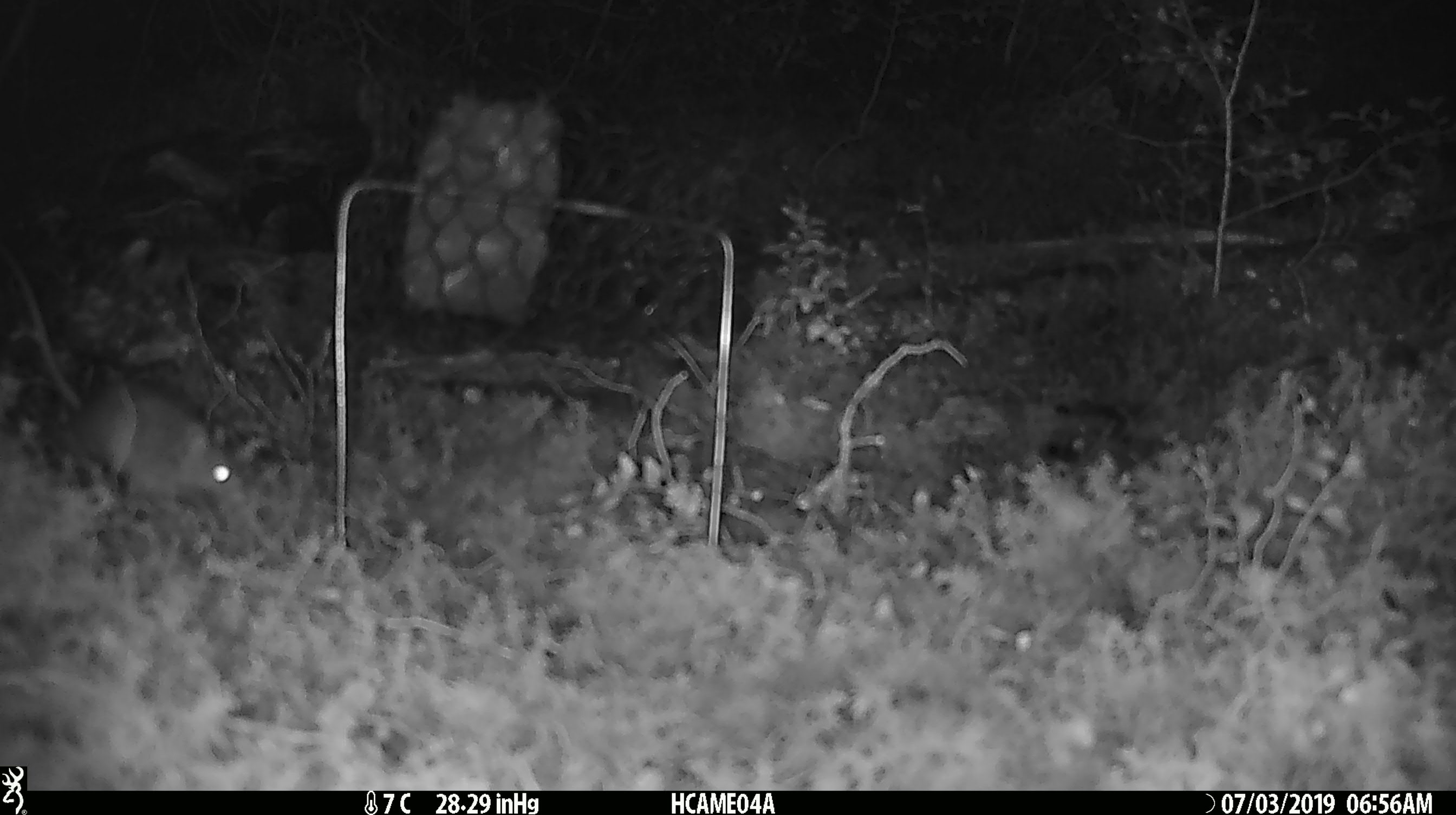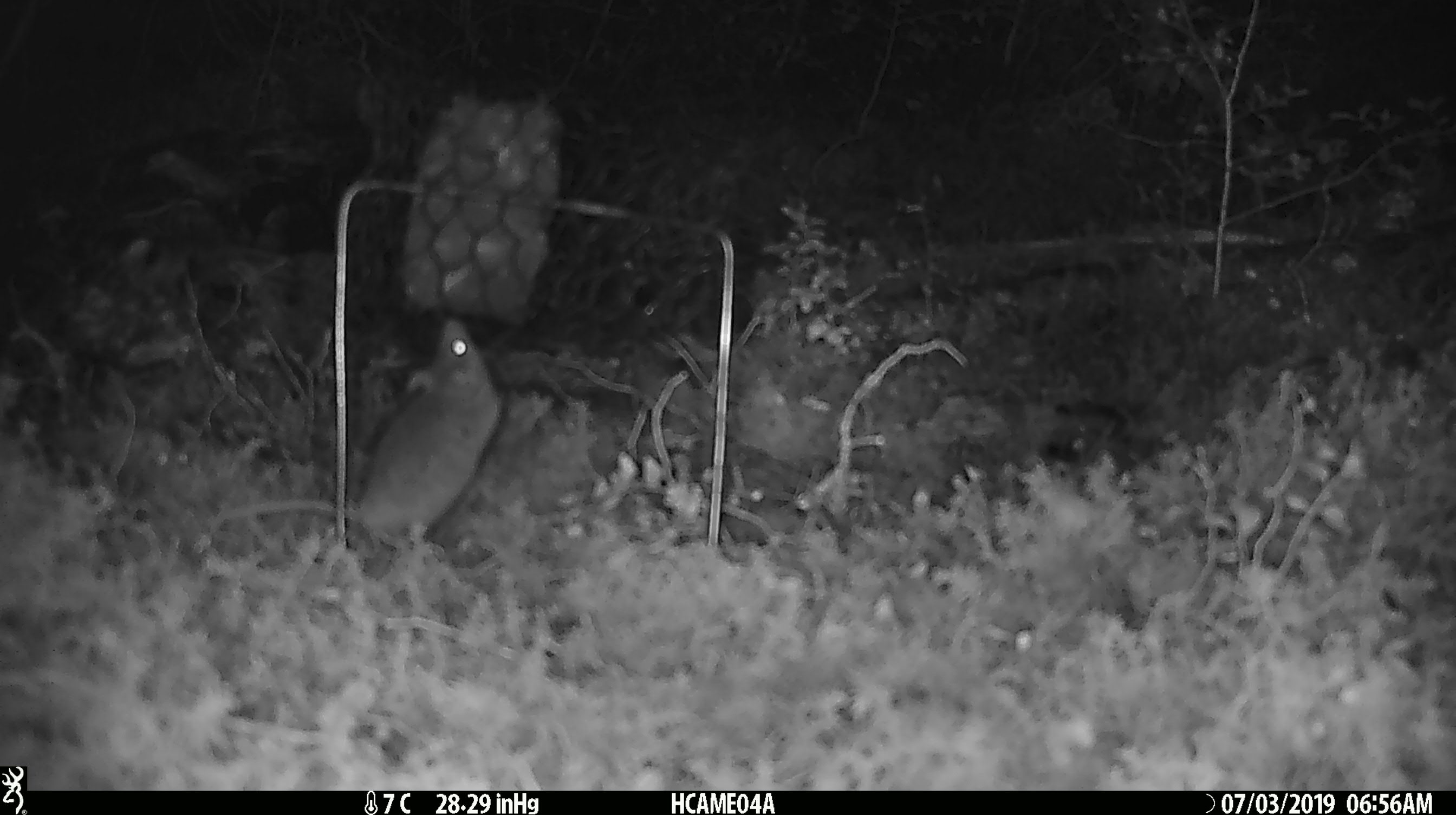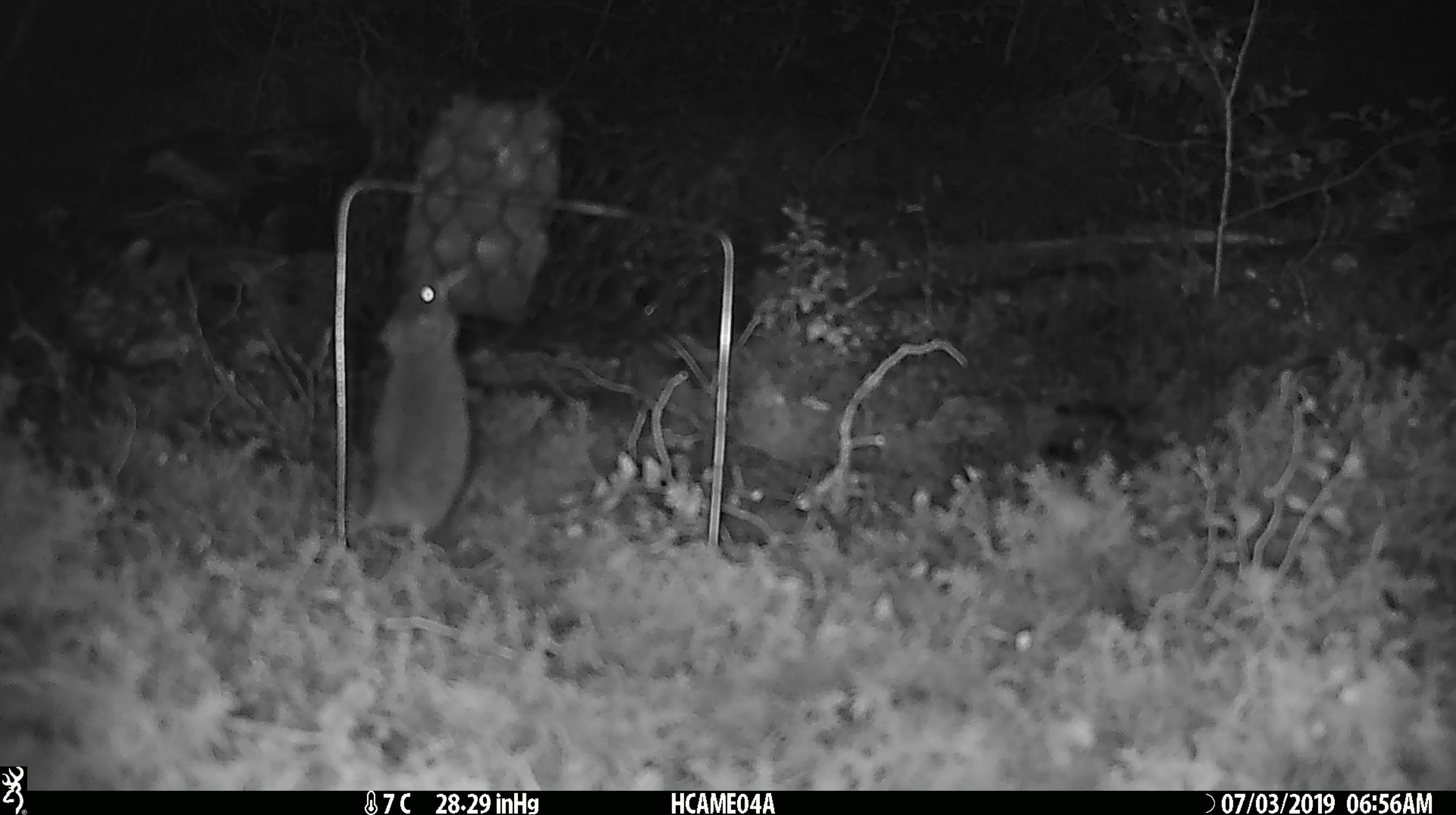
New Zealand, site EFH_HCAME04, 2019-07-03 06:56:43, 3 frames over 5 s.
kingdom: Animalia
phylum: Chordata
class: Mammalia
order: Rodentia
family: Muridae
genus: Mus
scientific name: Mus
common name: mouse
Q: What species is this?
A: Mouse (Mus).